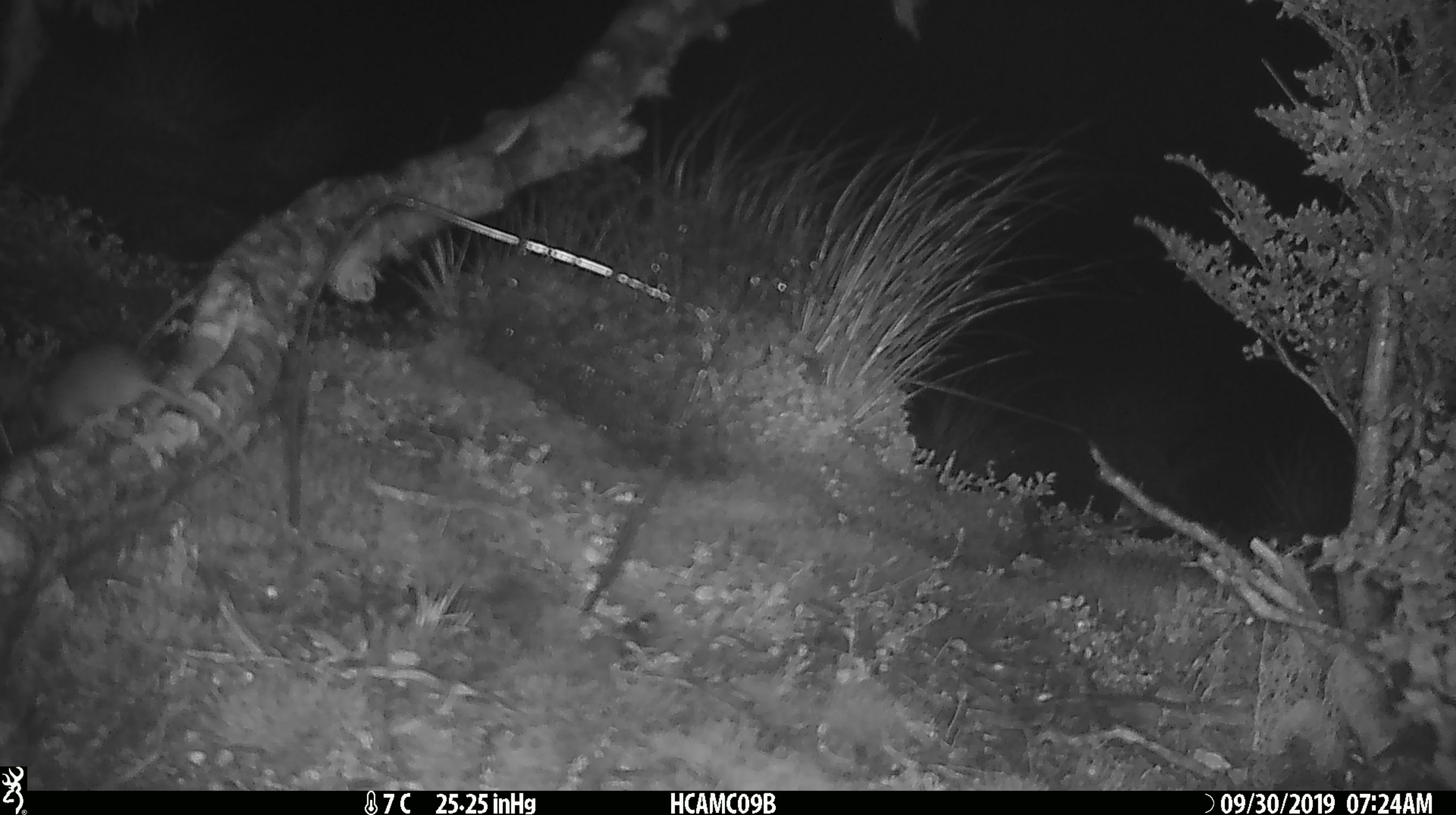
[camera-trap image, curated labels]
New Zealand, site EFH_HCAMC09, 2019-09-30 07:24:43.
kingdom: Animalia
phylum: Chordata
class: Mammalia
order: Rodentia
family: Muridae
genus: Mus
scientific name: Mus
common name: mouse